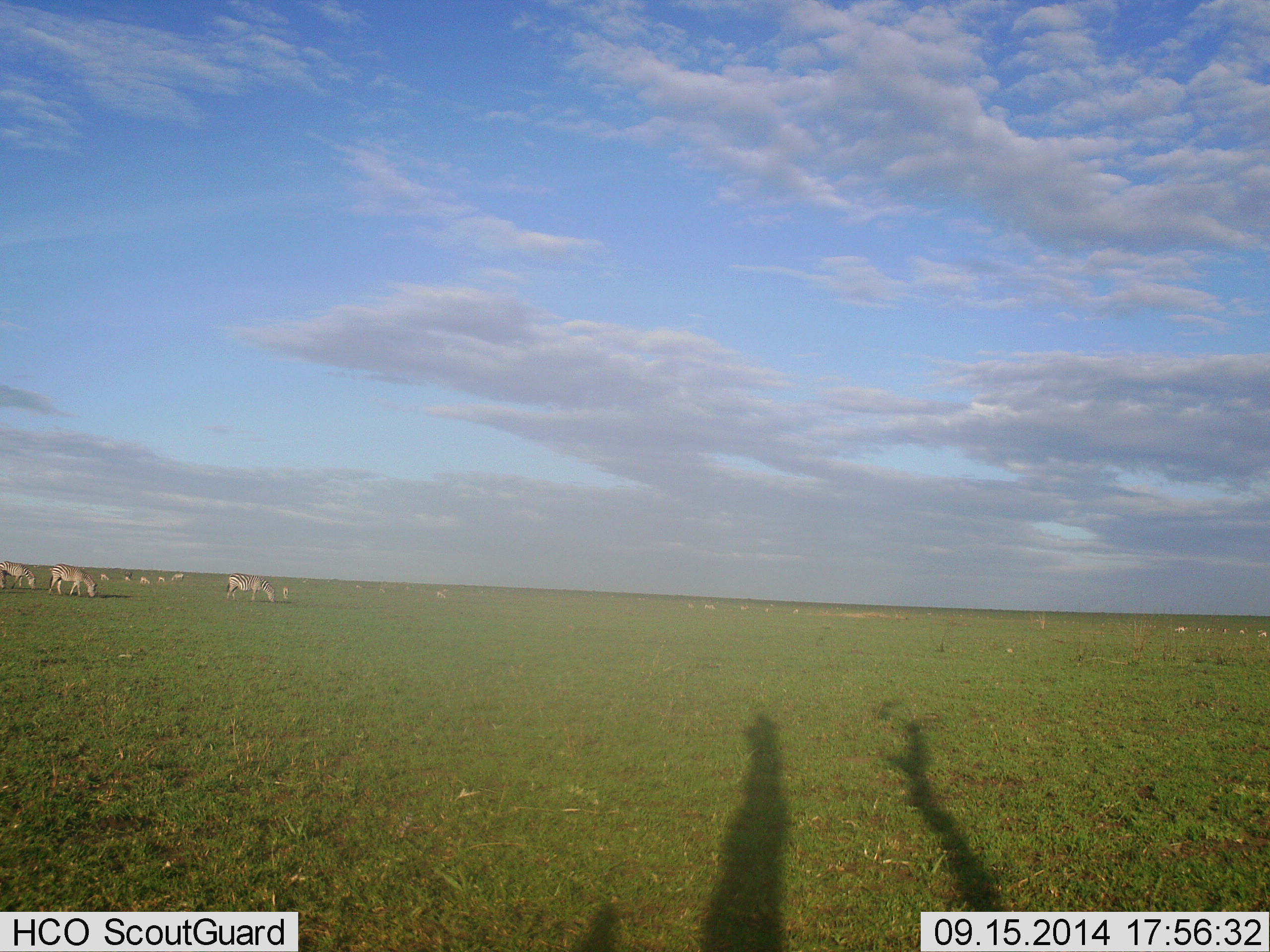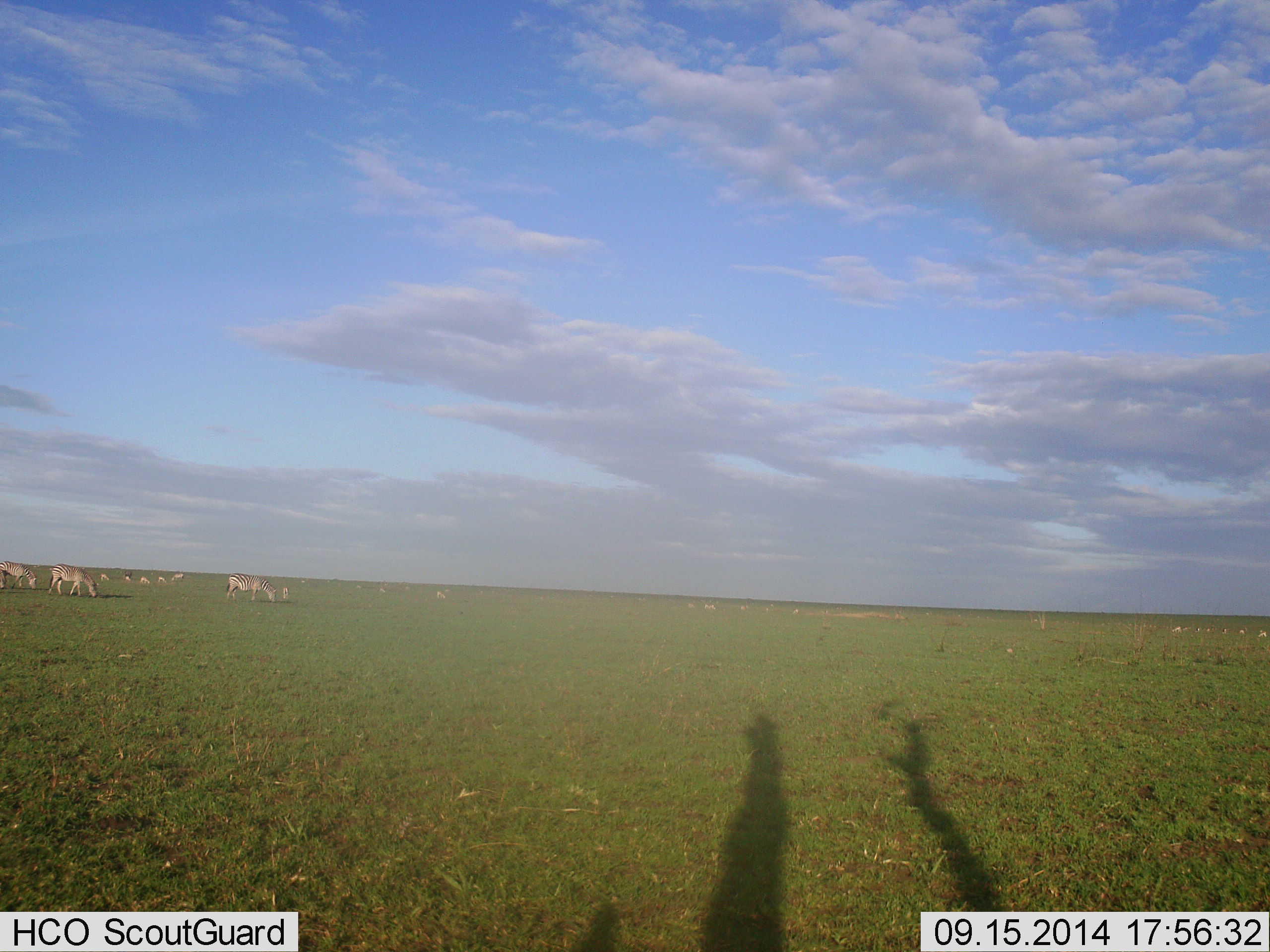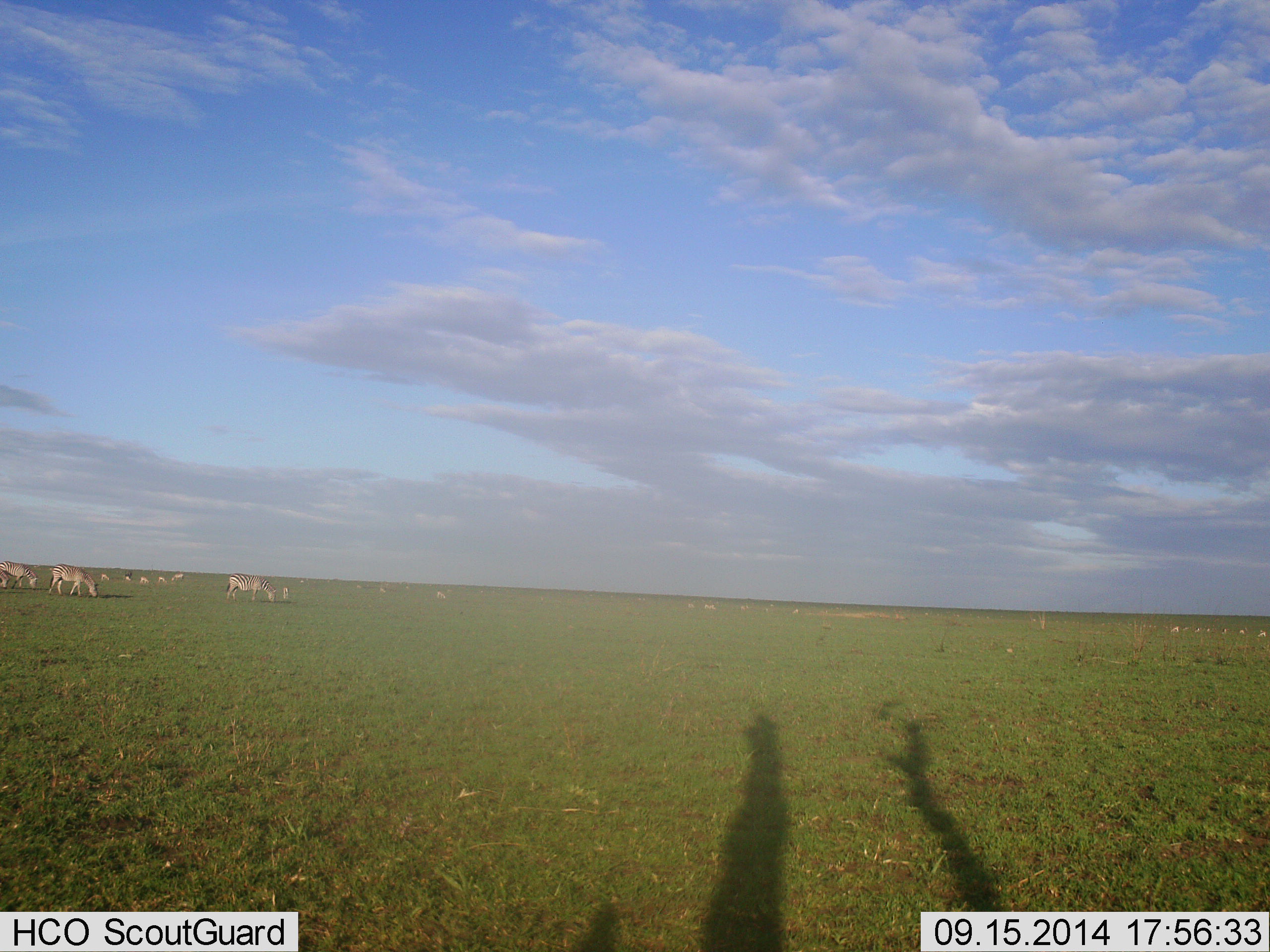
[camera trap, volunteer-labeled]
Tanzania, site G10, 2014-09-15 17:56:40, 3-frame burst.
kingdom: Animalia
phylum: Chordata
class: Mammalia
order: Perissodactyla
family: Equidae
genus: Equus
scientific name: Equus quagga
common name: plains zebra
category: zebra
Zebra (plains zebra) (Equus quagga), count 11-50. Behavior (volunteer vote fractions): standing 20%, resting 0%, moving 0%, interacting 10%. Young present (vote fraction): 10%. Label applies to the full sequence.